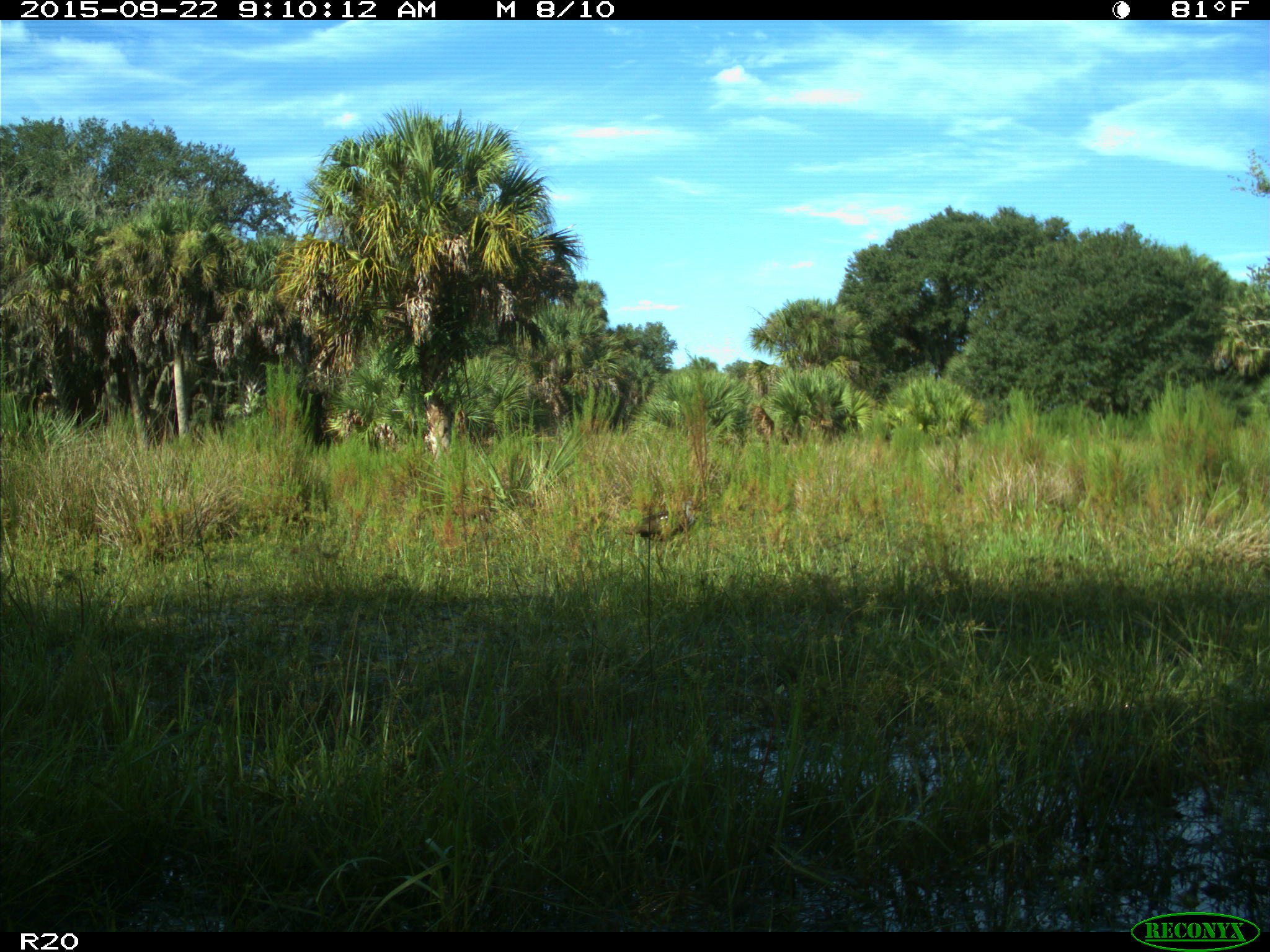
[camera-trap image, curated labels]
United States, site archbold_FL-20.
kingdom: Animalia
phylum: Chordata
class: Aves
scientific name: Aves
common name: birds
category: unidentified bird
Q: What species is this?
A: Unidentified bird (birds) (Aves).